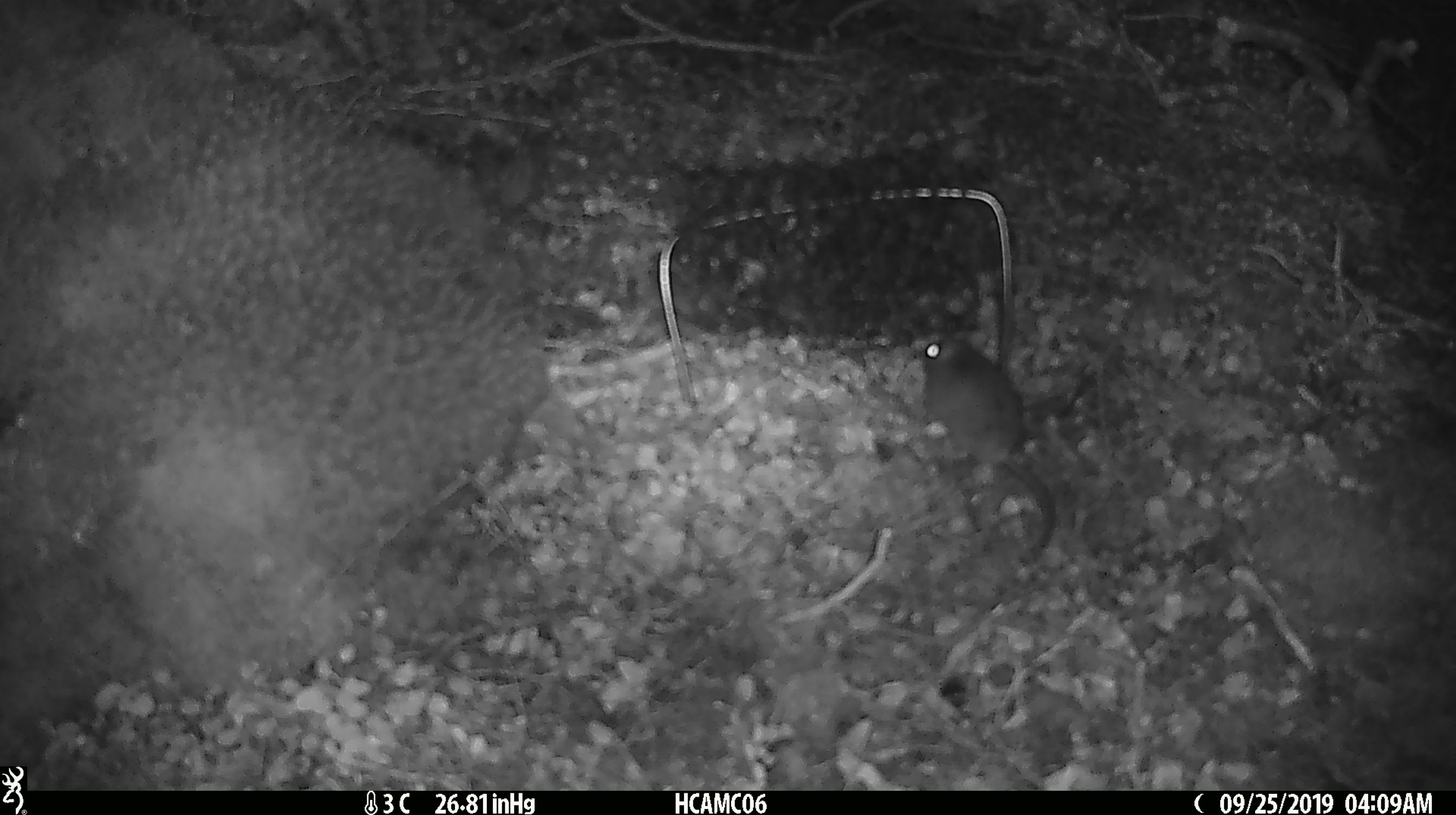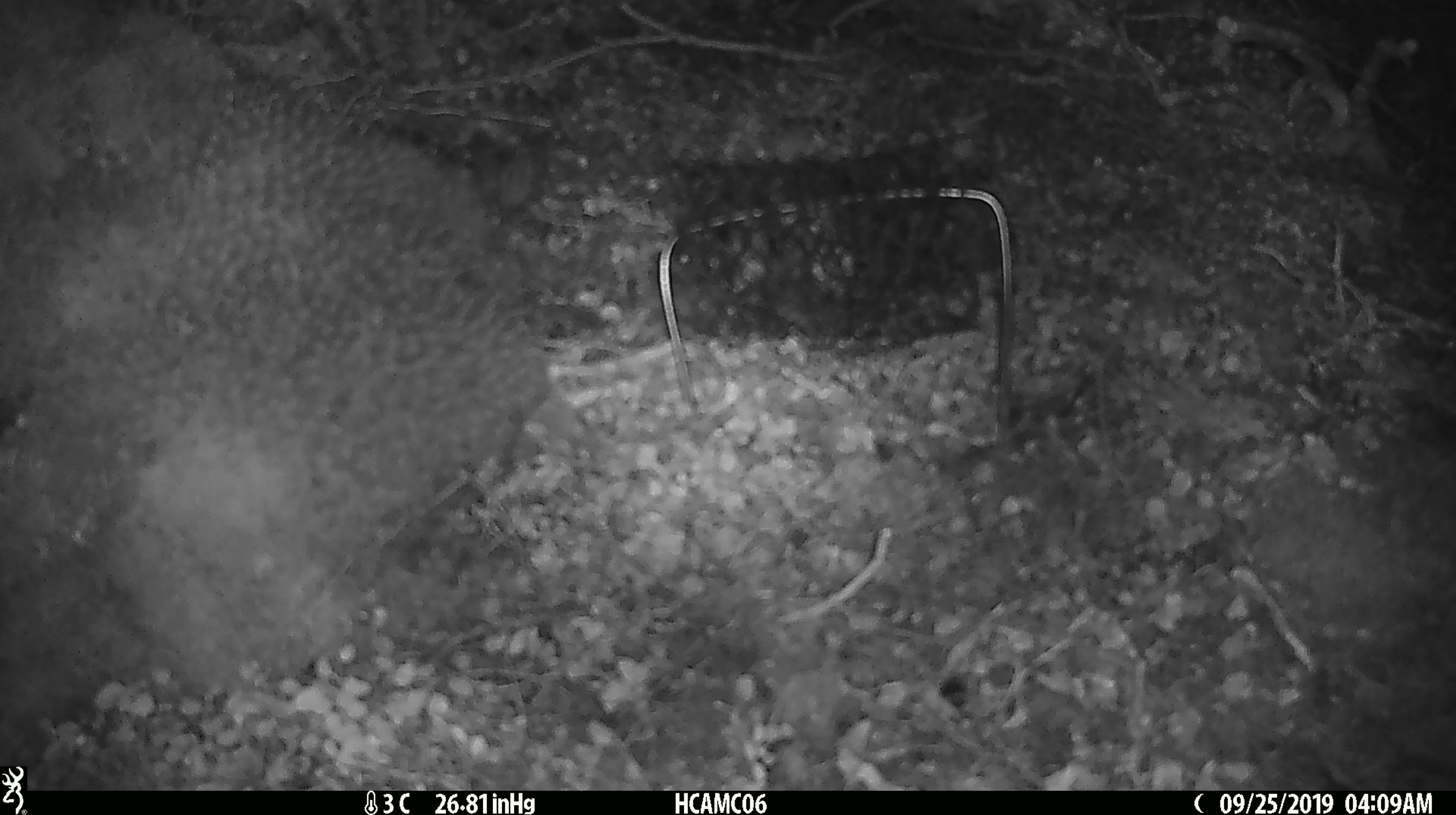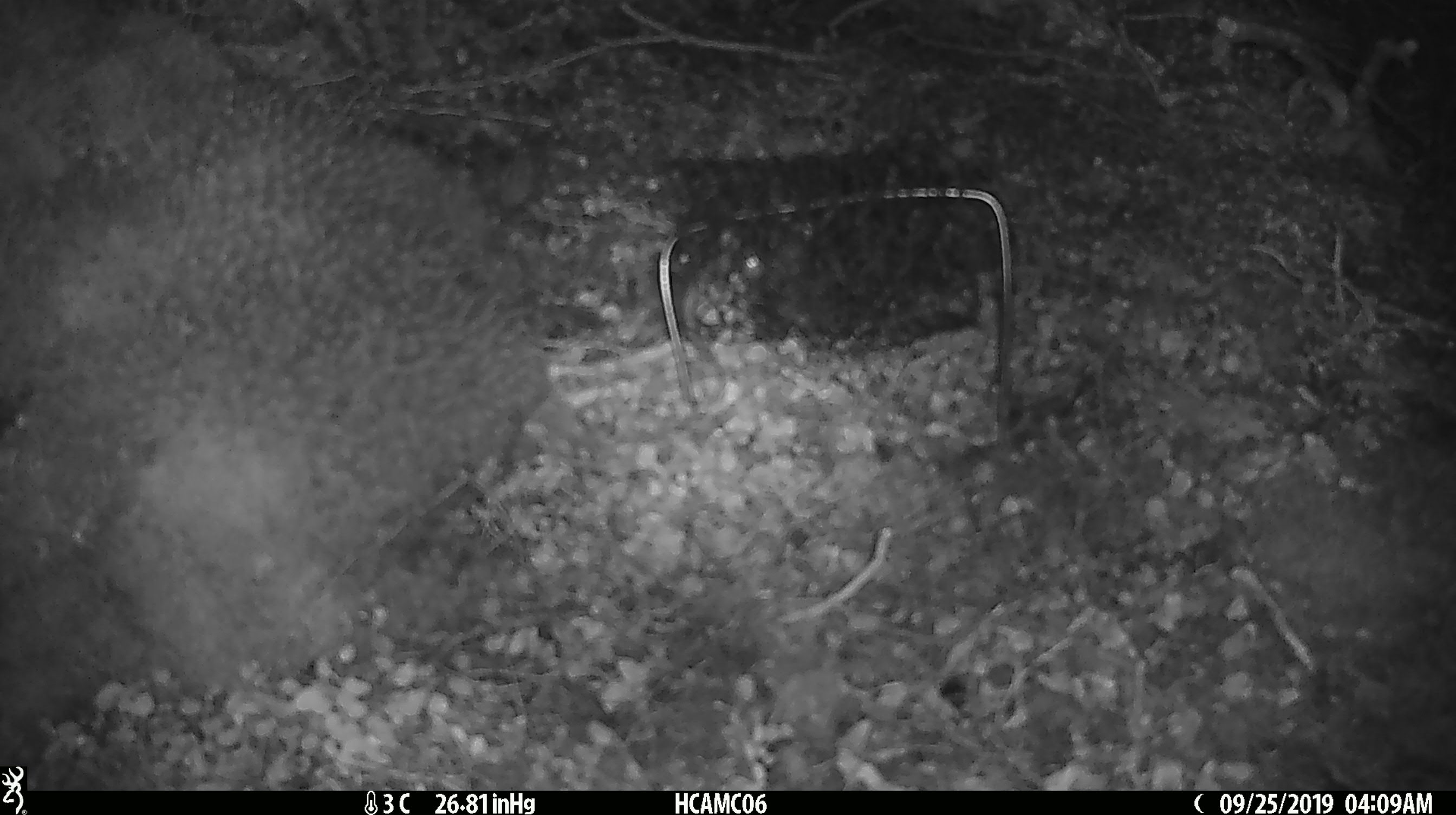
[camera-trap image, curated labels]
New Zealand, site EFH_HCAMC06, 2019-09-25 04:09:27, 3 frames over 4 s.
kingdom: Animalia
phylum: Chordata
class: Mammalia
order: Rodentia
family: Muridae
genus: Mus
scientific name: Mus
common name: mouse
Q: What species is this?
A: Mouse (Mus).